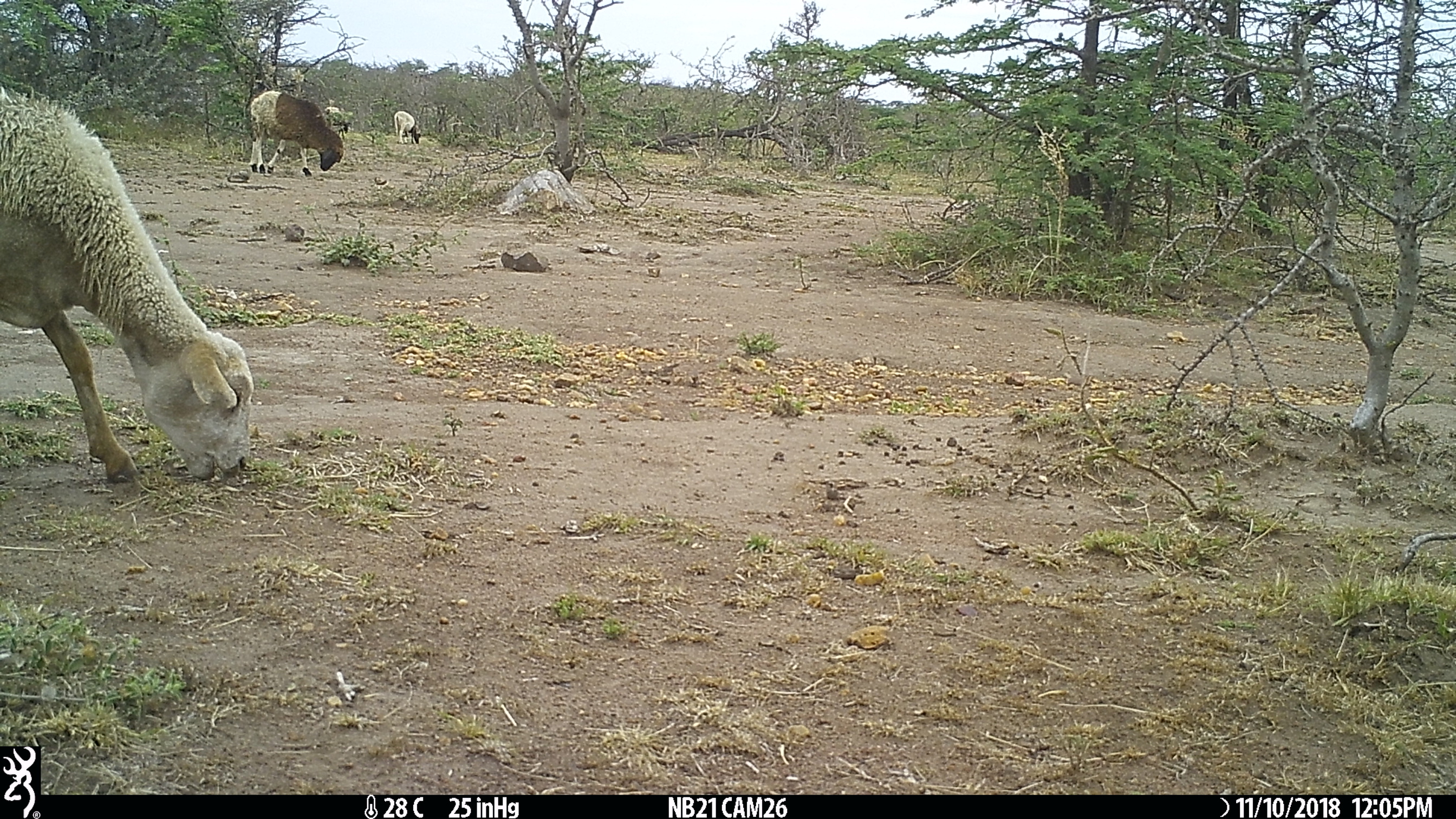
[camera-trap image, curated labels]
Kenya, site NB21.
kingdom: Animalia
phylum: Chordata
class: Mammalia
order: Artiodactyla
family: Bovidae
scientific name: Bovidae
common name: sheep or goat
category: shoat